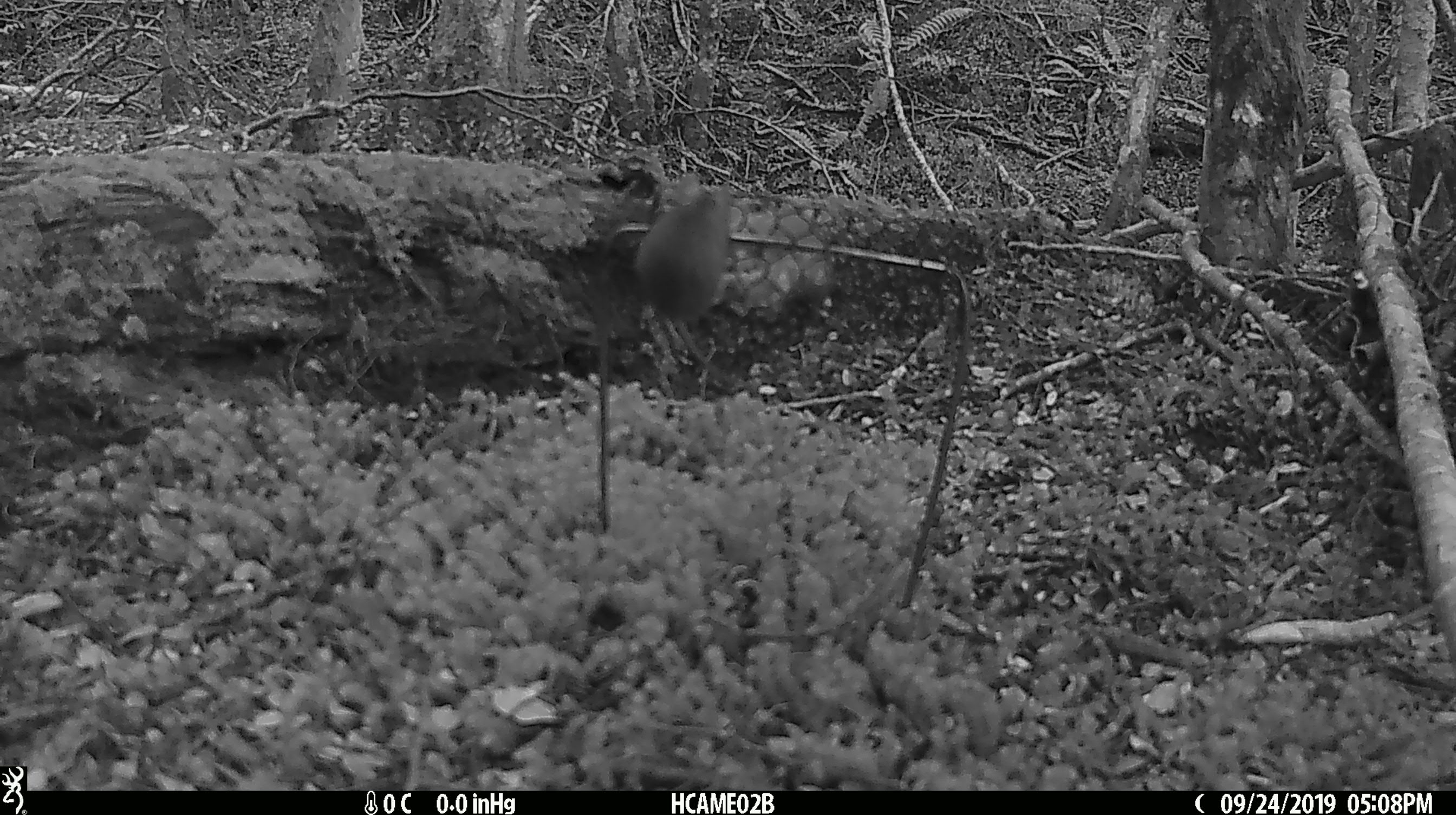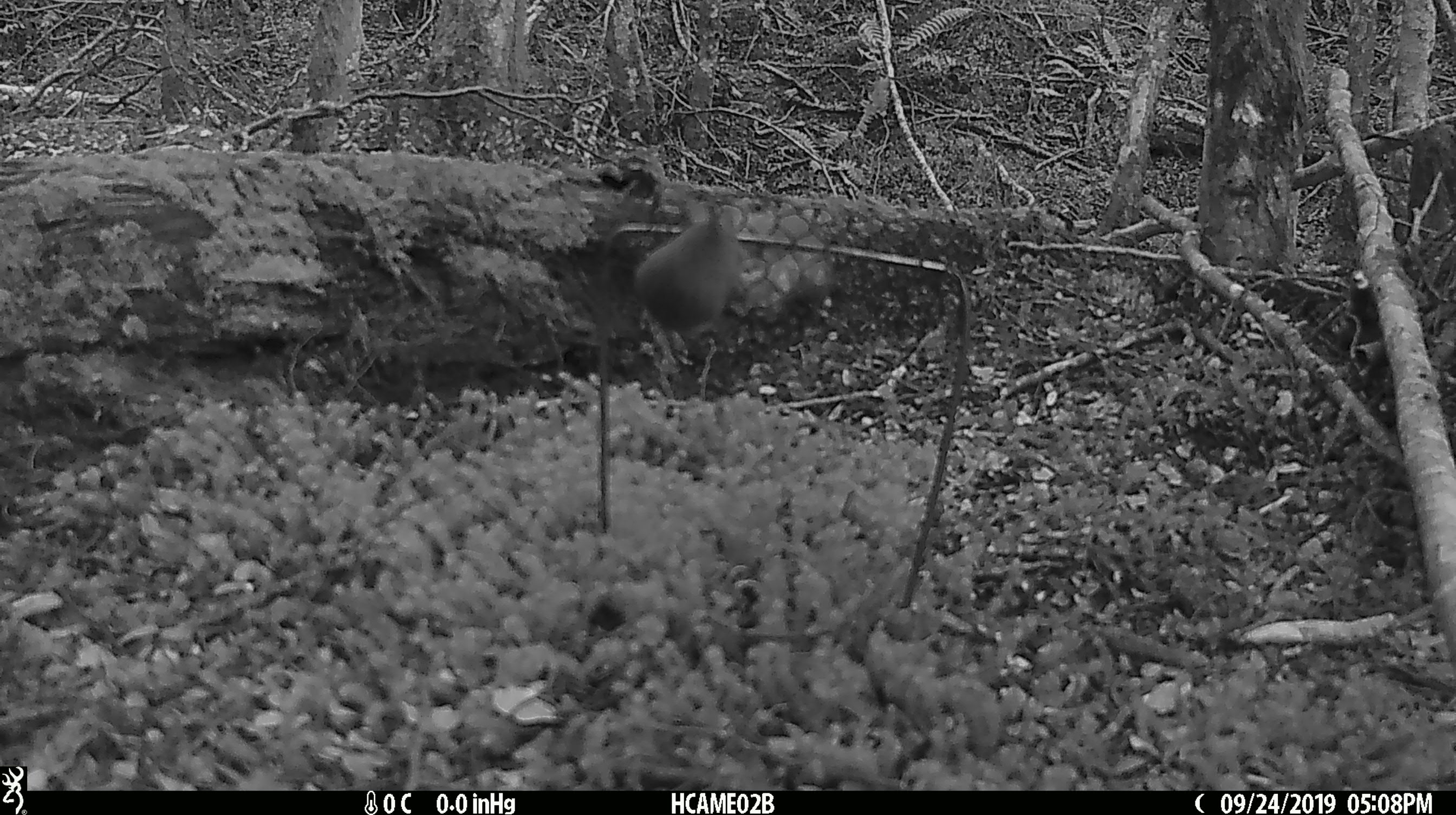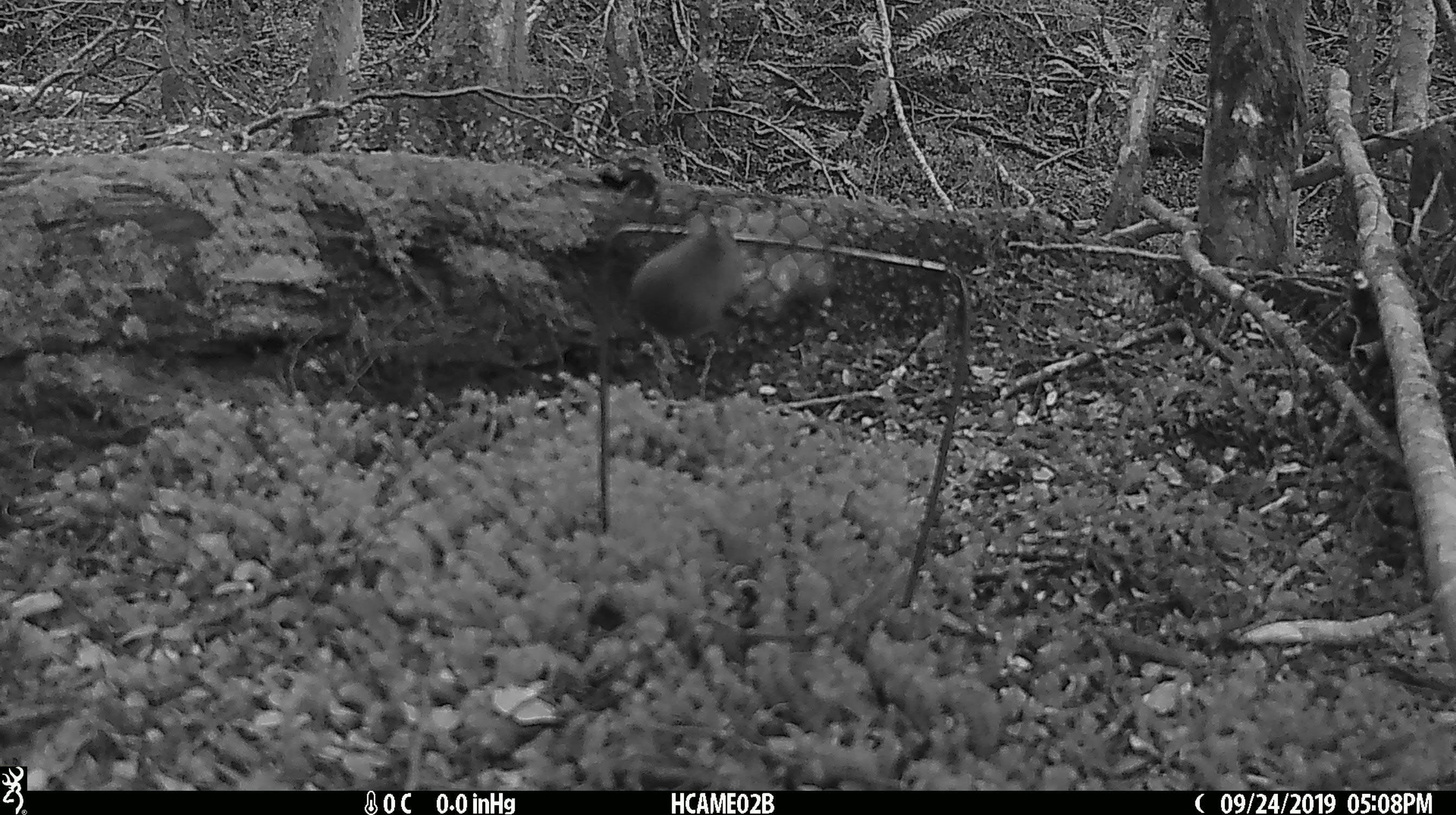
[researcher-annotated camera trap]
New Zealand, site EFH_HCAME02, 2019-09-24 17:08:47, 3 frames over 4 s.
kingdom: Animalia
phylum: Chordata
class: Mammalia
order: Rodentia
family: Muridae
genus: Mus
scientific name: Mus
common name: mouse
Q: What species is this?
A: Mouse (Mus).